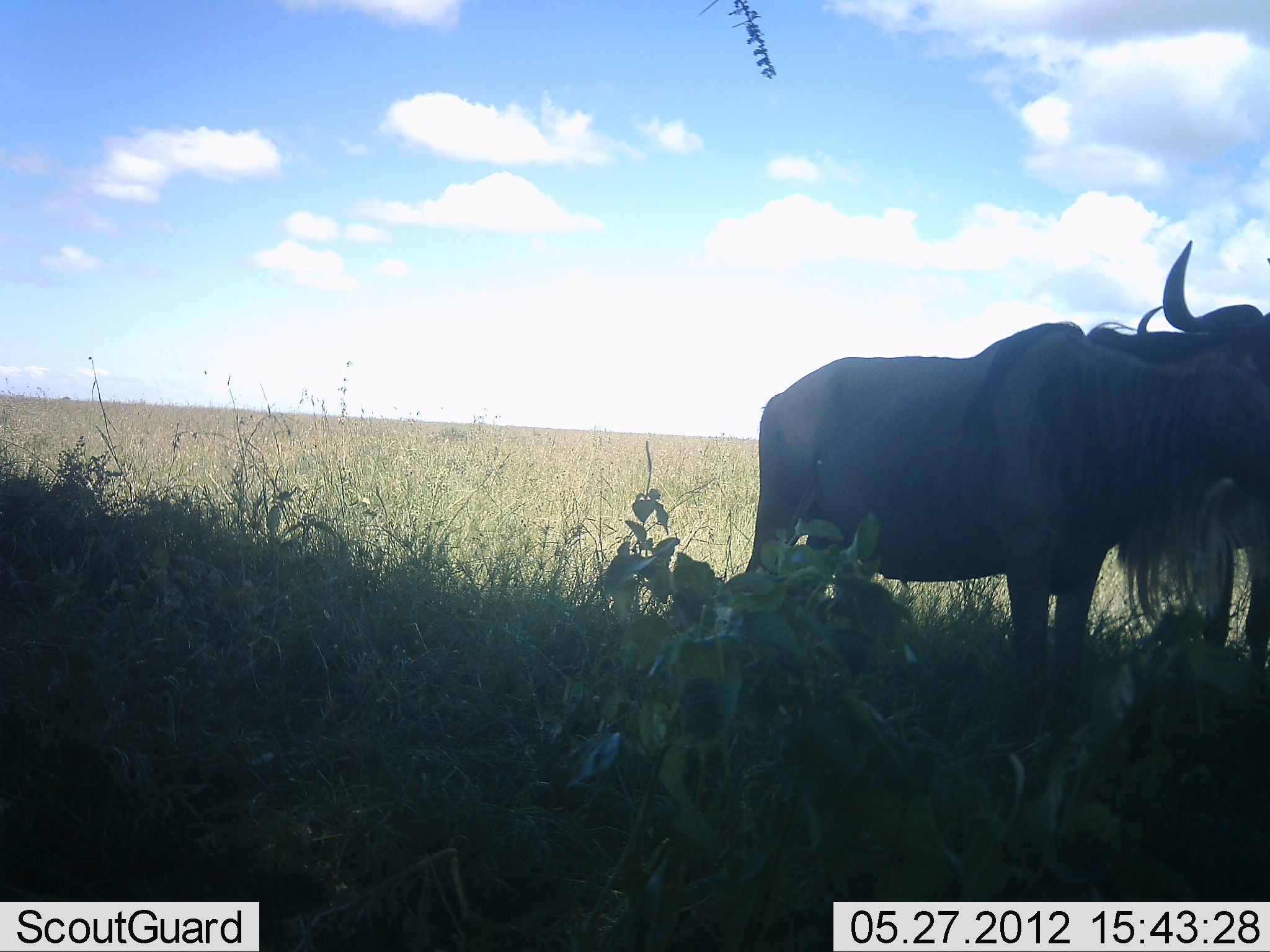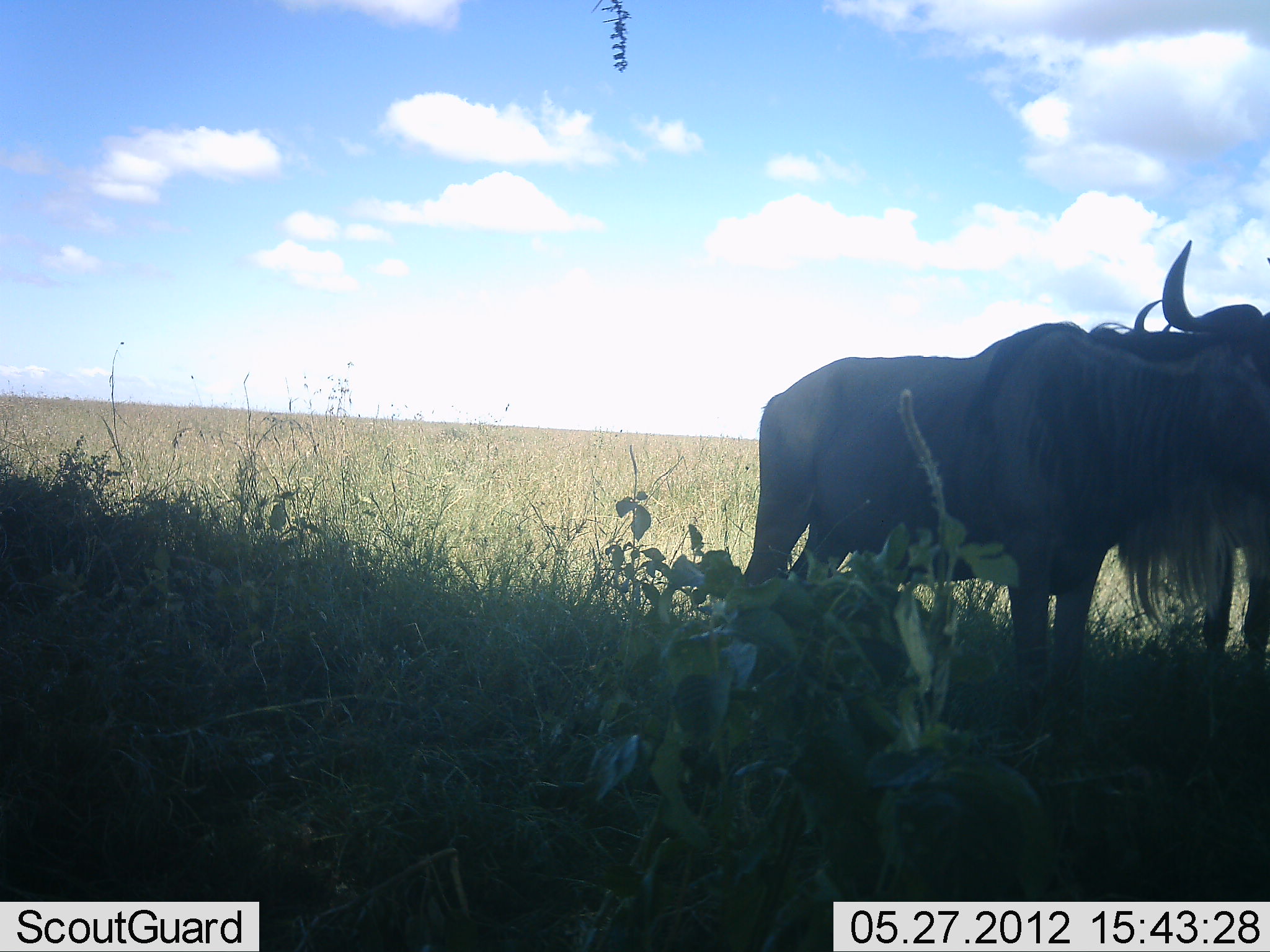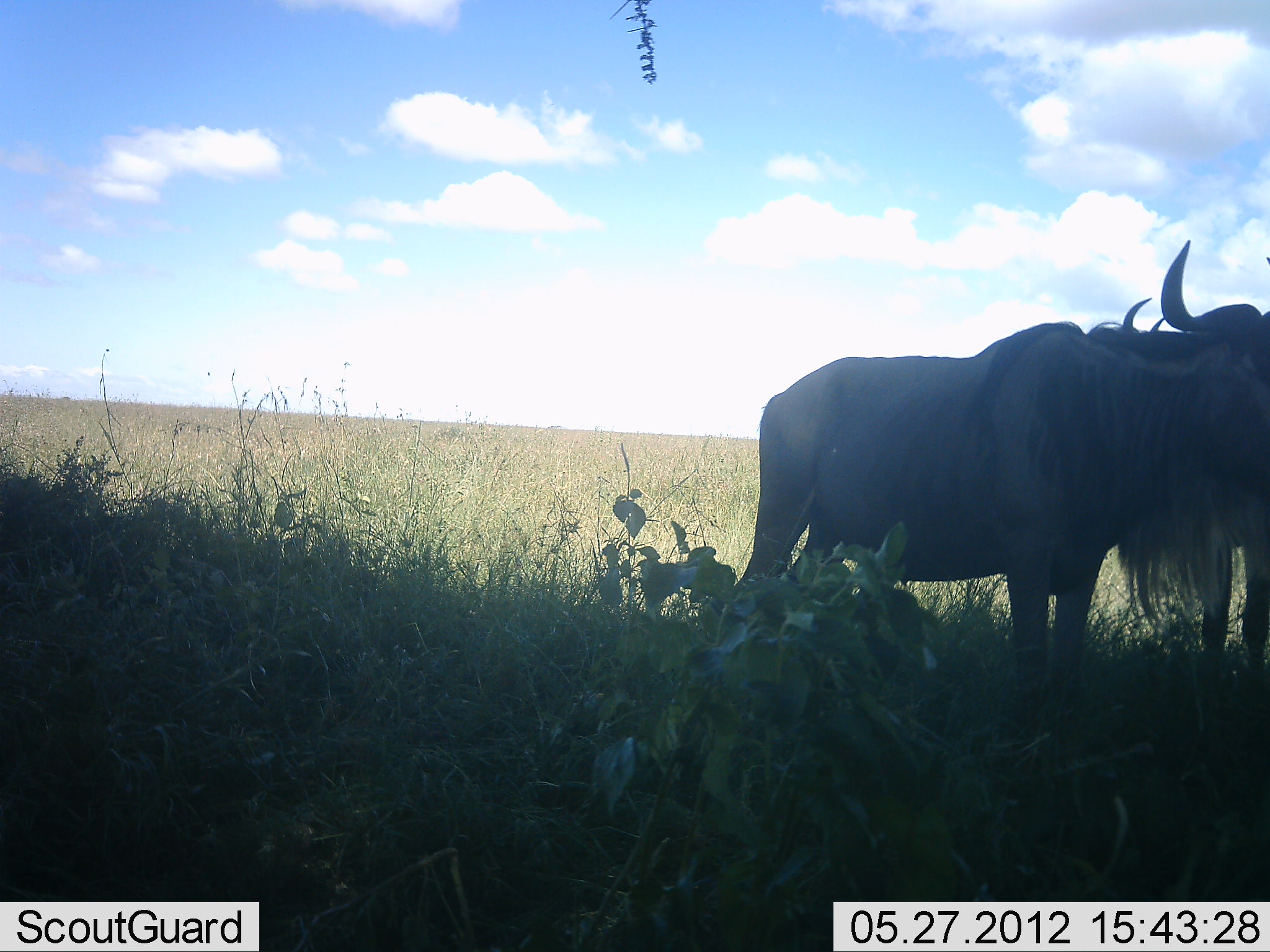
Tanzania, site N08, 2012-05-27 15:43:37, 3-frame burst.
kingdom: Animalia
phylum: Chordata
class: Mammalia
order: Artiodactyla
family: Bovidae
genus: Connochaetes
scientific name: Connochaetes taurinus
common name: blue wildebeest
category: wildebeest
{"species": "wildebeest (blue wildebeest) (Connochaetes taurinus)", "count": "2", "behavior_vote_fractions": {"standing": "91%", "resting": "5%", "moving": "0%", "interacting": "5%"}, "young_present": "0%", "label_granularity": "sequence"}